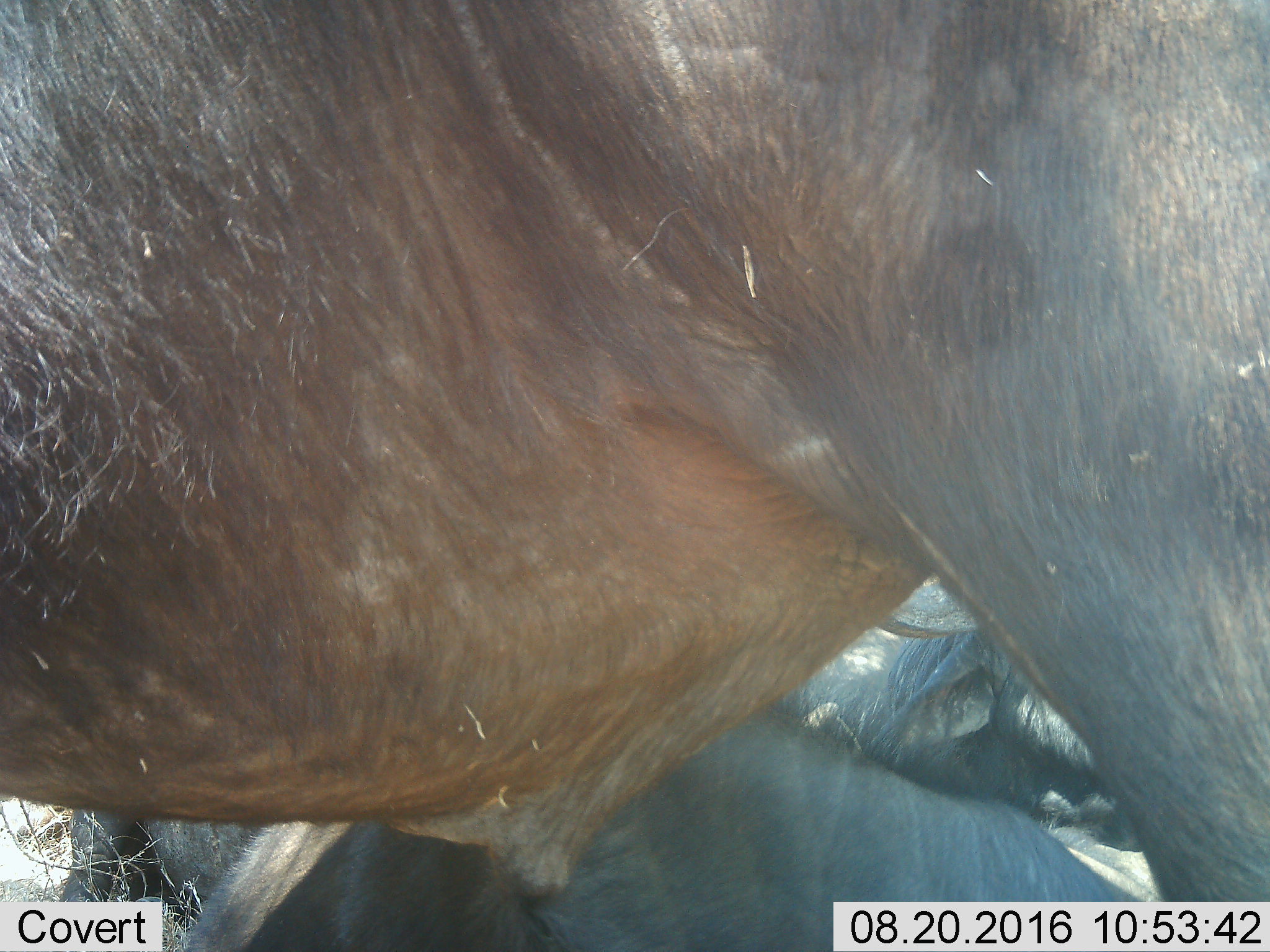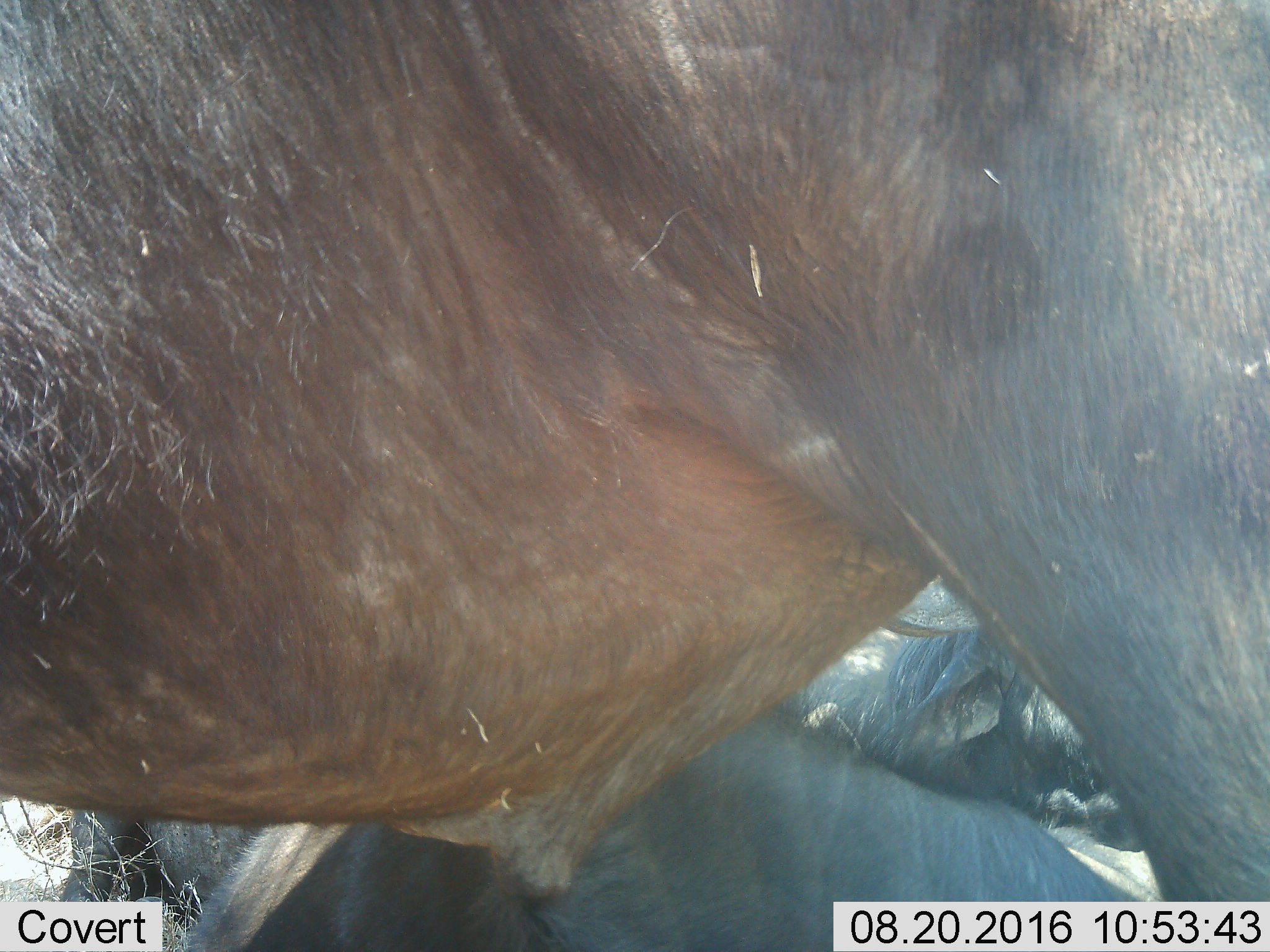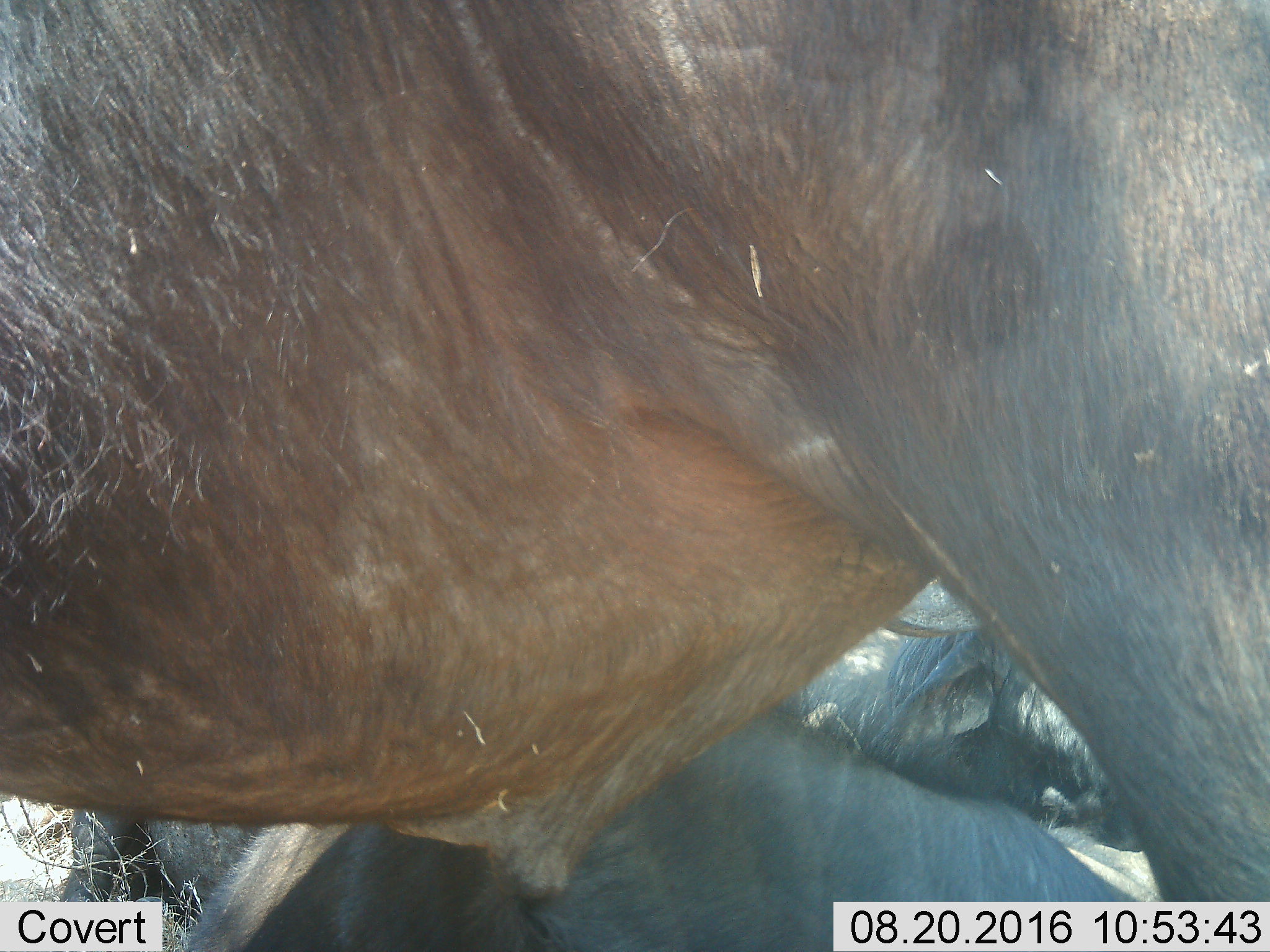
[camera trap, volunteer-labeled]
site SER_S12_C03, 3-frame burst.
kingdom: Animalia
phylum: Chordata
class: Mammalia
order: Artiodactyla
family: Bovidae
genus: Connochaetes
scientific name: Connochaetes taurinus taurinus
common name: blue wildebeest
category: wildebeestblue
Wildebeestblue (blue wildebeest) (Connochaetes taurinus taurinus), count 2. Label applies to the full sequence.